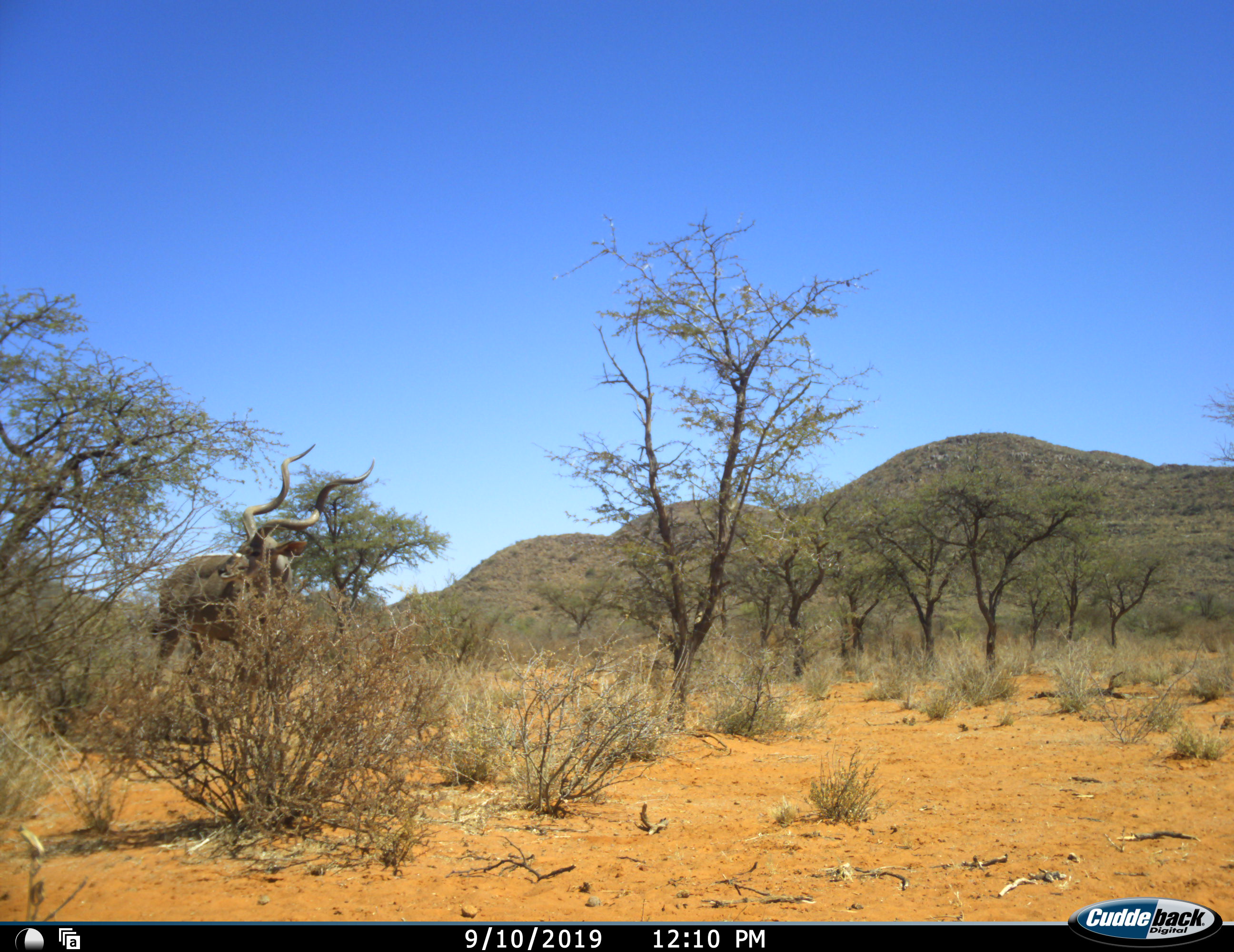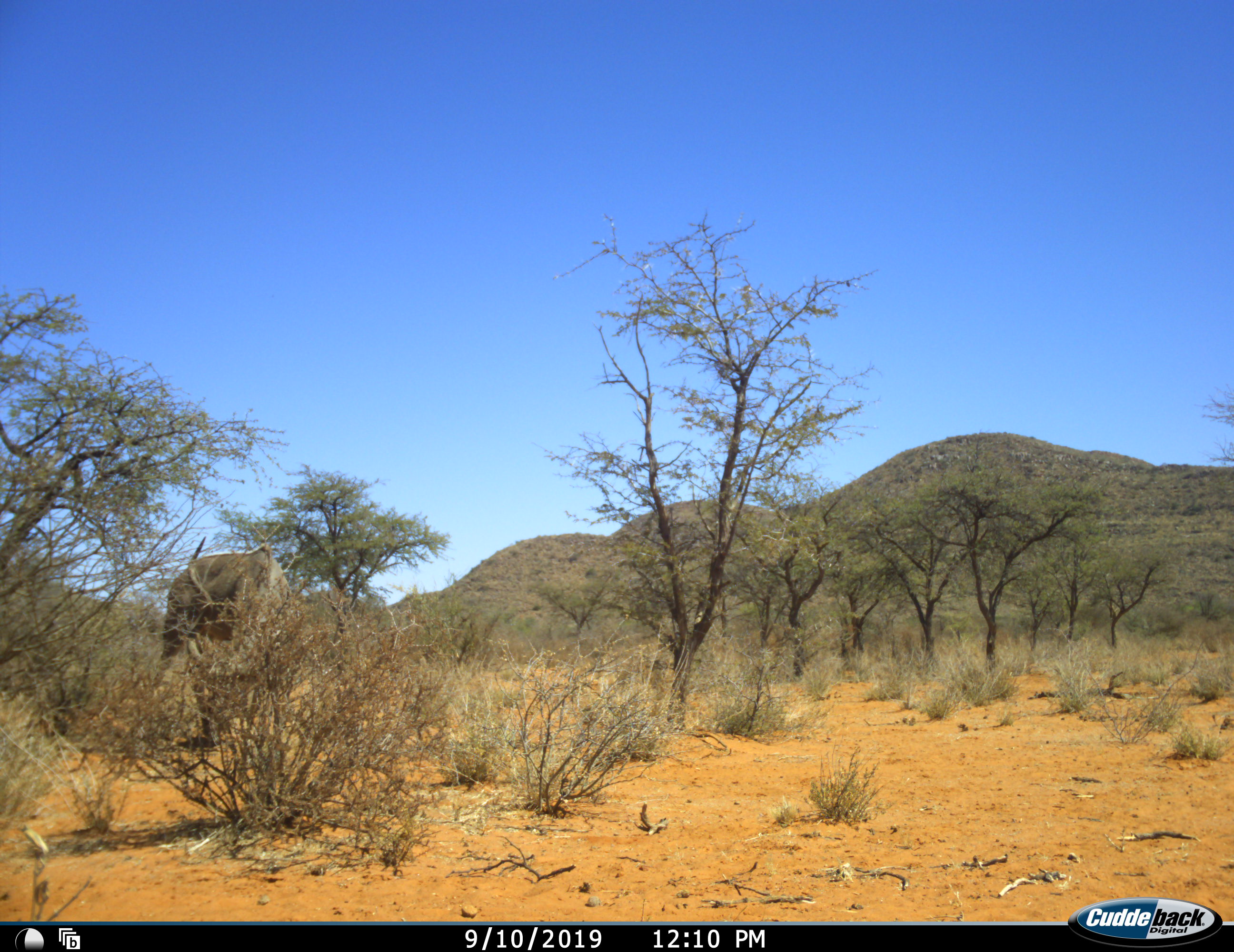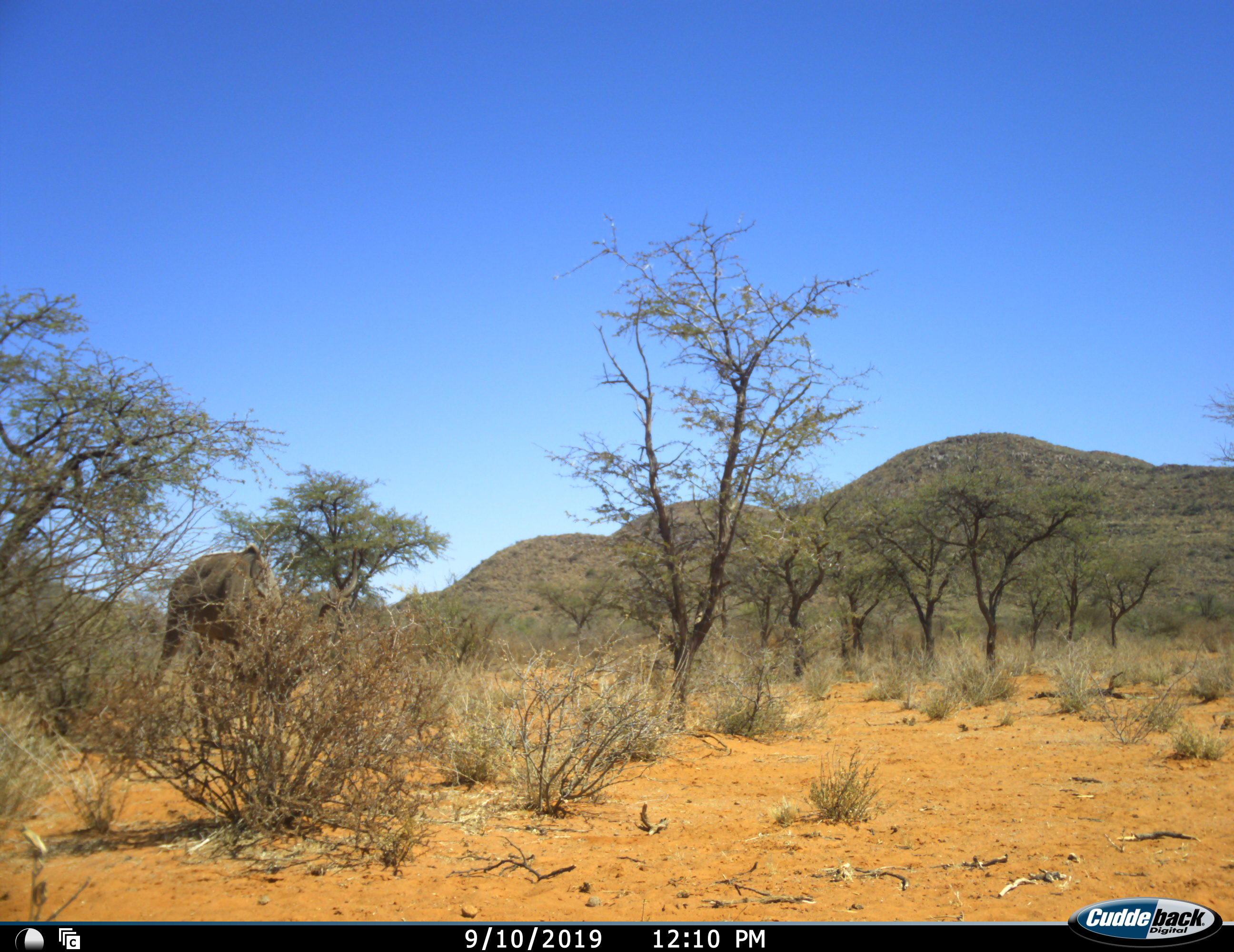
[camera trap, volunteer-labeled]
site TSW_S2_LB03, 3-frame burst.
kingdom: Animalia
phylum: Chordata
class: Mammalia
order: Artiodactyla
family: Bovidae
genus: Tragelaphus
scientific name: Tragelaphus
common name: kudu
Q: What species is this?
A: Kudu (Tragelaphus).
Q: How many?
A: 1.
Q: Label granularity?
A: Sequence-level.